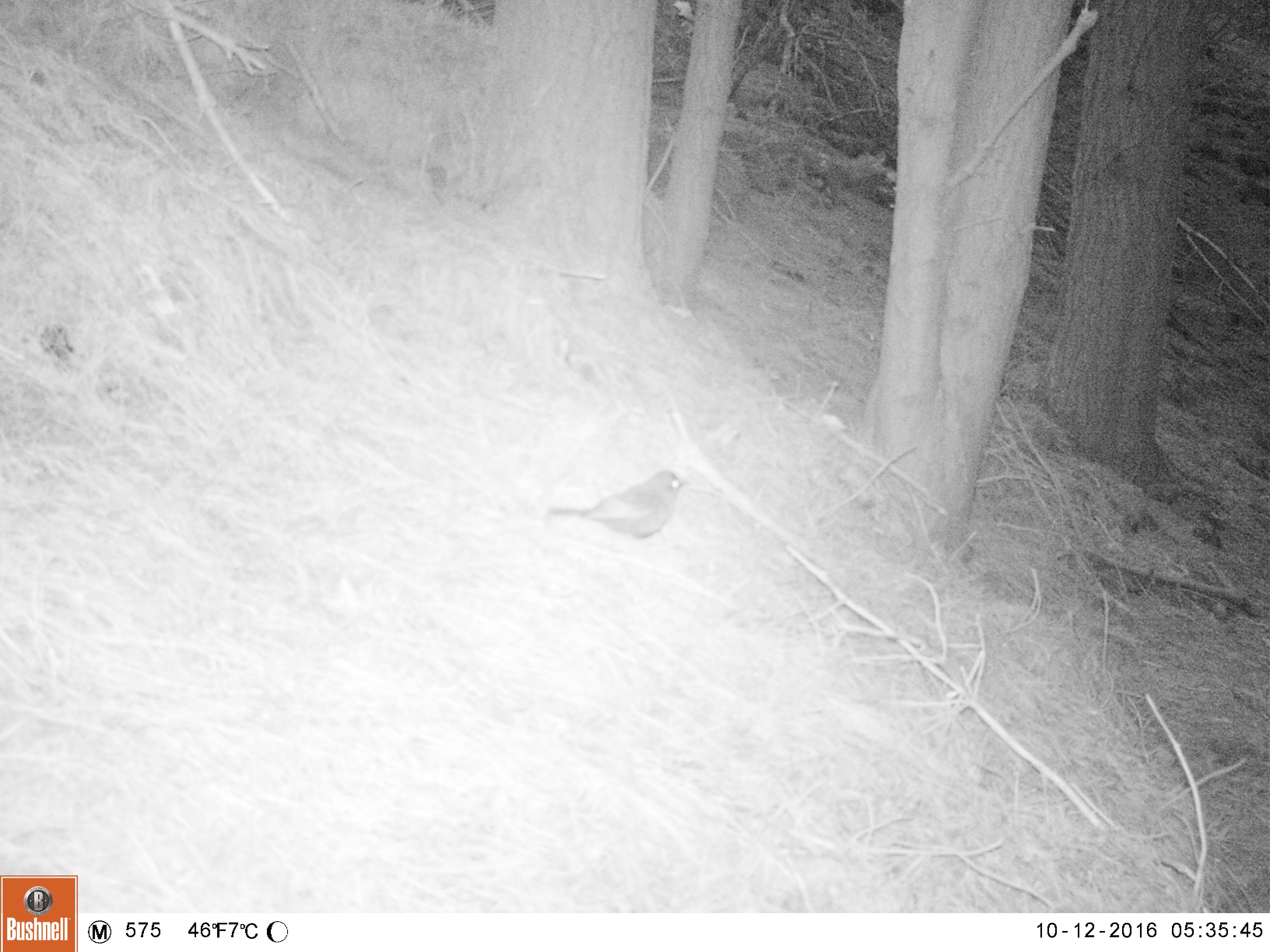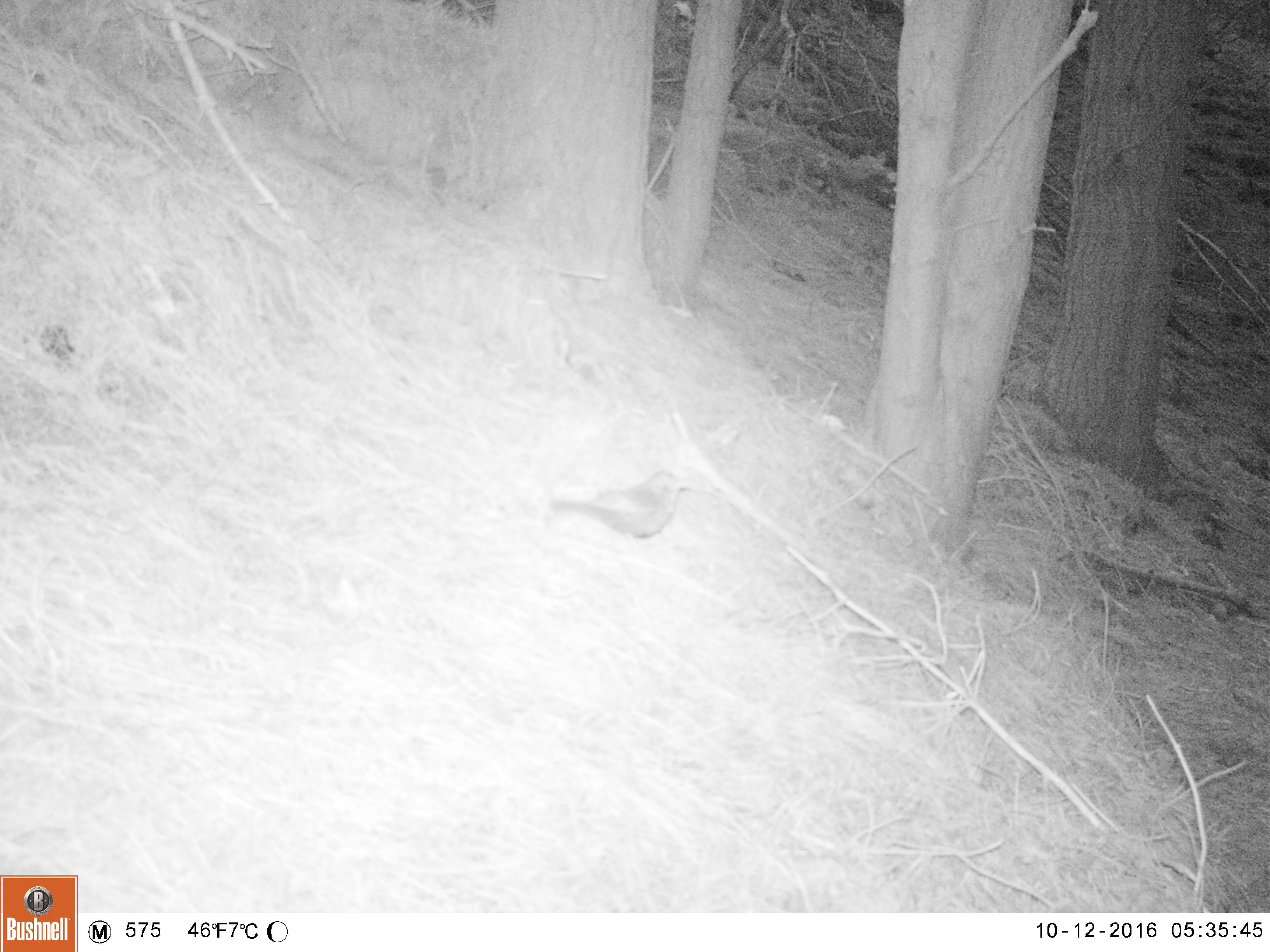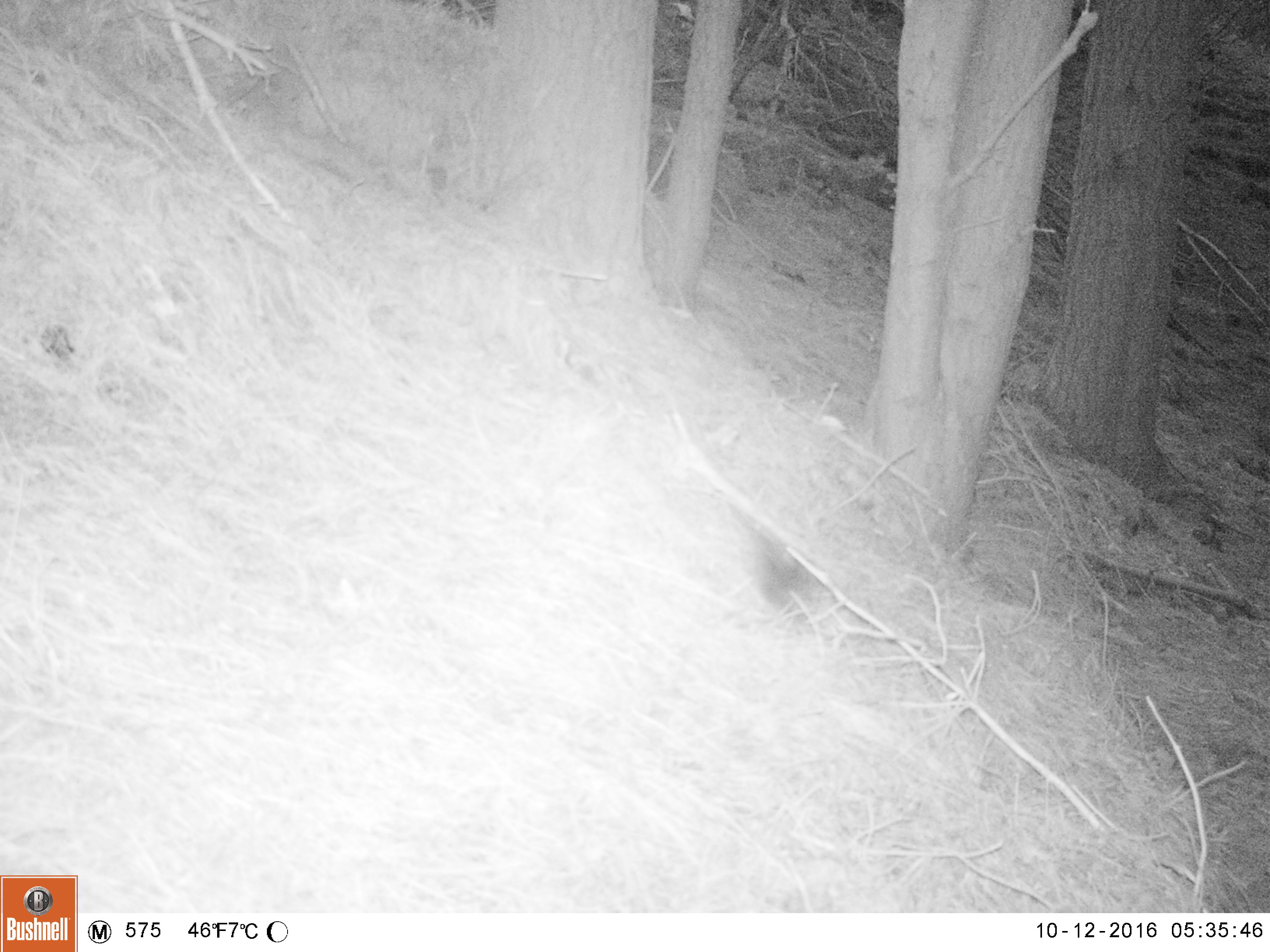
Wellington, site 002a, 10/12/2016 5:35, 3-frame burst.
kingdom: Animalia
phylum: Chordata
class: Aves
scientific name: Aves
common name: bird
Bird (Aves).